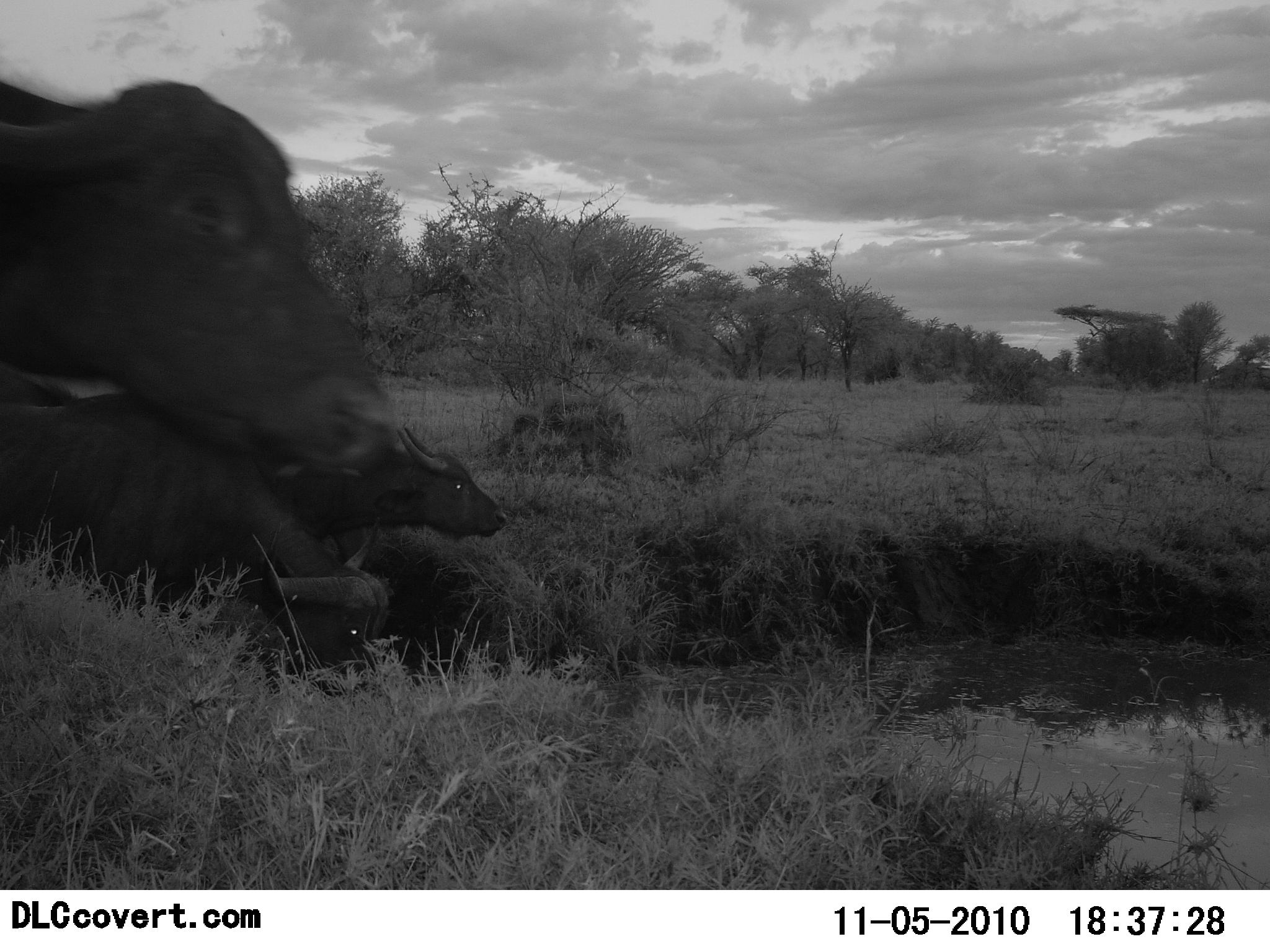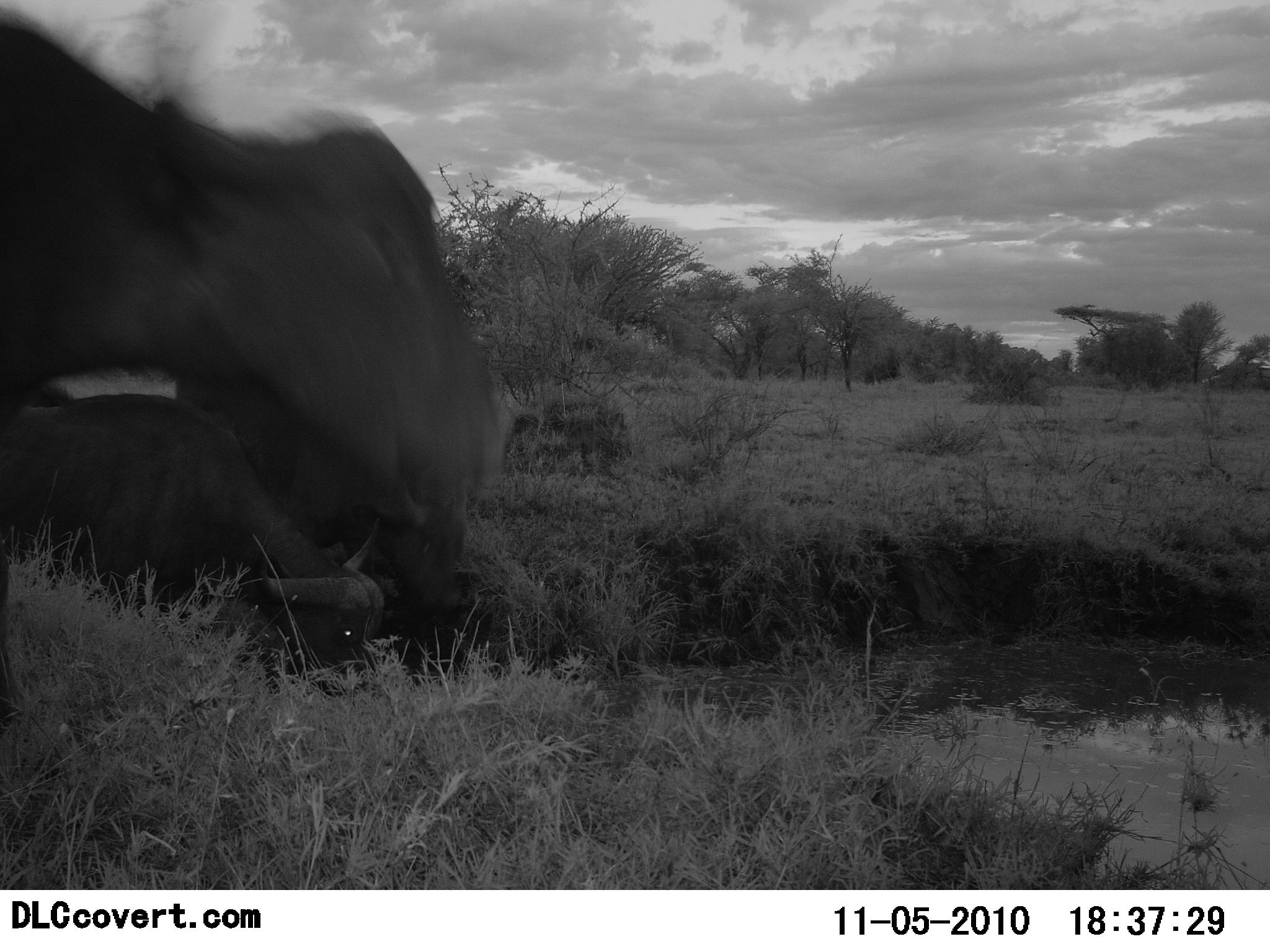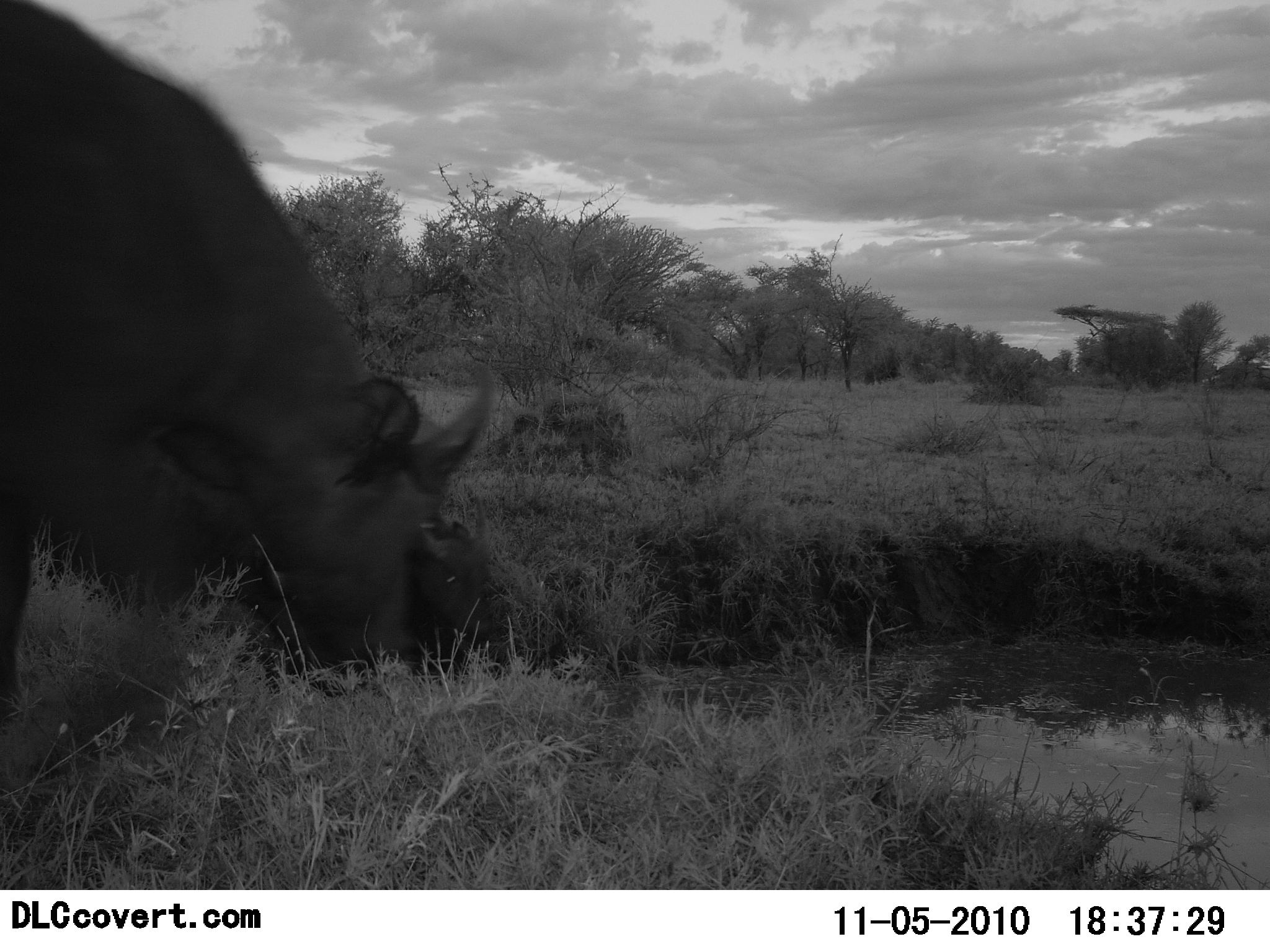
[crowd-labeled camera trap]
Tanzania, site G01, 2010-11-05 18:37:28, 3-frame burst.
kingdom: Animalia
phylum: Chordata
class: Mammalia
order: Artiodactyla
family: Bovidae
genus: Syncerus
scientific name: Syncerus caffer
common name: cape buffalo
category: buffalo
Buffalo (cape buffalo) (Syncerus caffer), count 3. Behavior (volunteer vote fractions): standing 25%, resting 20%, moving 20%, interacting 5%. Young present (vote fraction): 5%. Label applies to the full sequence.